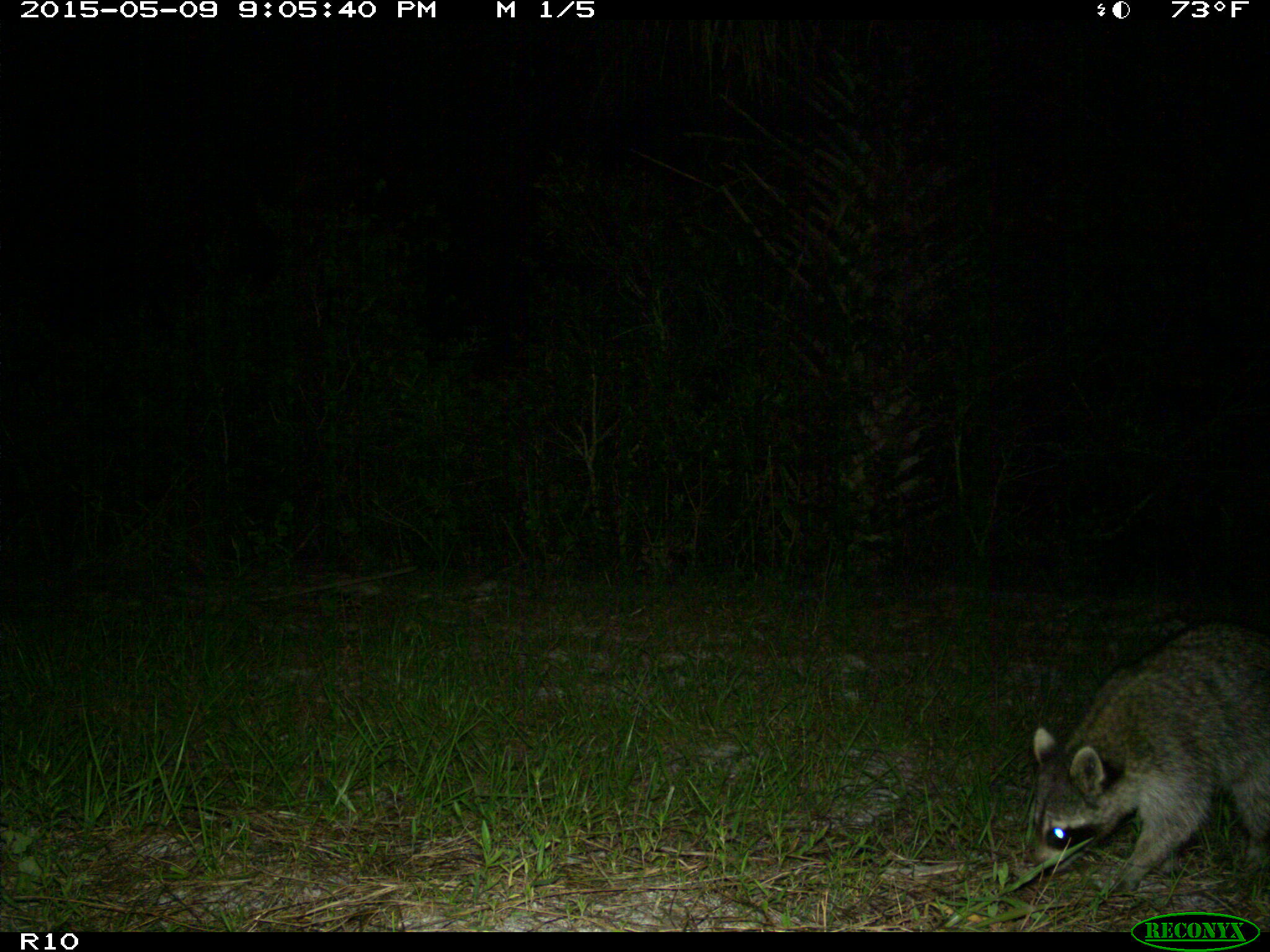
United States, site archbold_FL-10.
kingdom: Animalia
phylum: Chordata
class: Mammalia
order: Carnivora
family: Procyonidae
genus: Procyon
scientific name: Procyon lotor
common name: common raccoon